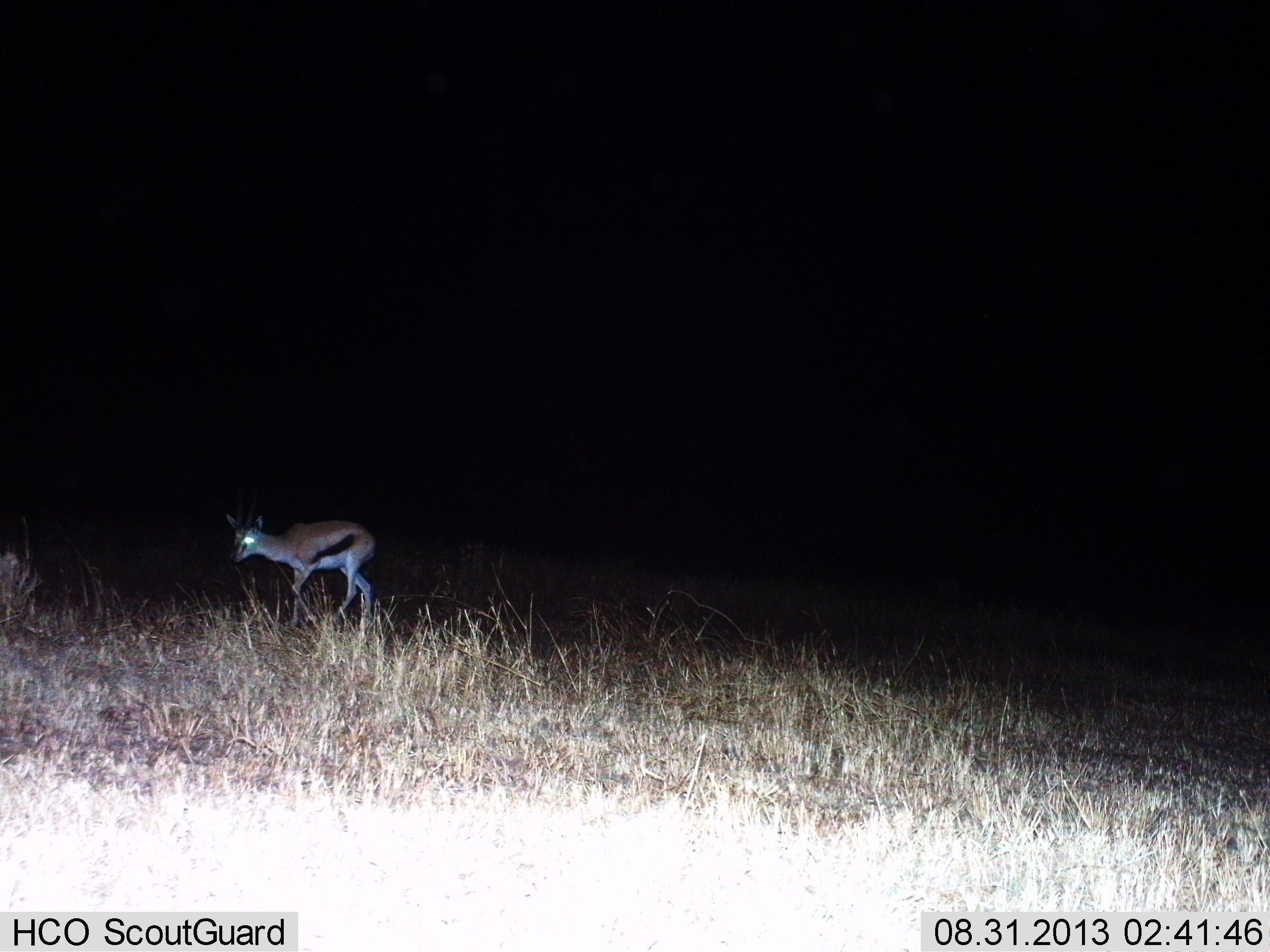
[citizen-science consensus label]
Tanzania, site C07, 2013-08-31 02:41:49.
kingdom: Animalia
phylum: Chordata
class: Mammalia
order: Artiodactyla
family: Bovidae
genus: Eudorcas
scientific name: Eudorcas thomsonii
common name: thomson's gazelle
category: gazellethomsons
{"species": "gazellethomsons (thomson's gazelle) (Eudorcas thomsonii)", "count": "1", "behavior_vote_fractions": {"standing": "15%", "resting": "0%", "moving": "85%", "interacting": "0%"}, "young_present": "0%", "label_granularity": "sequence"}